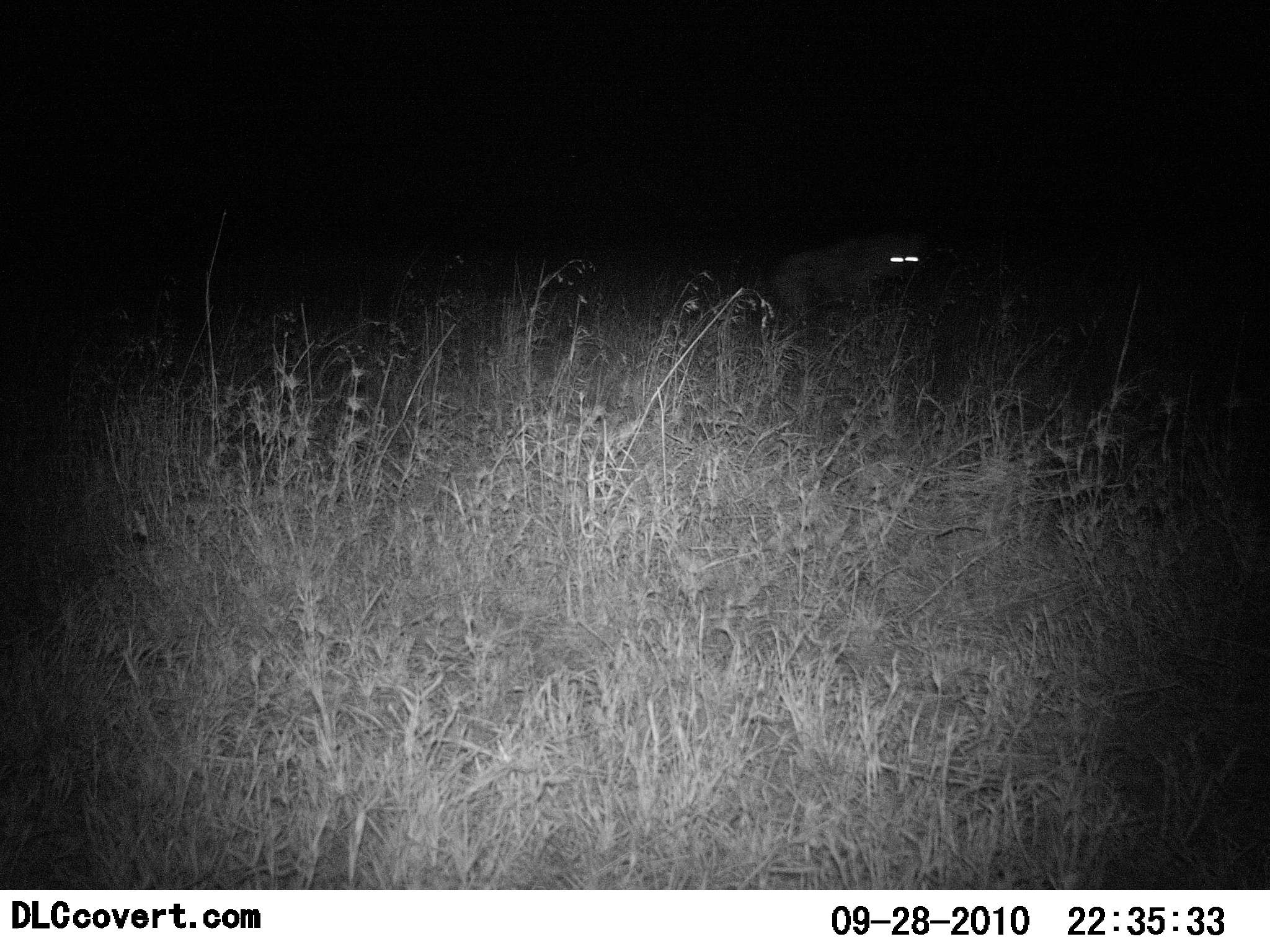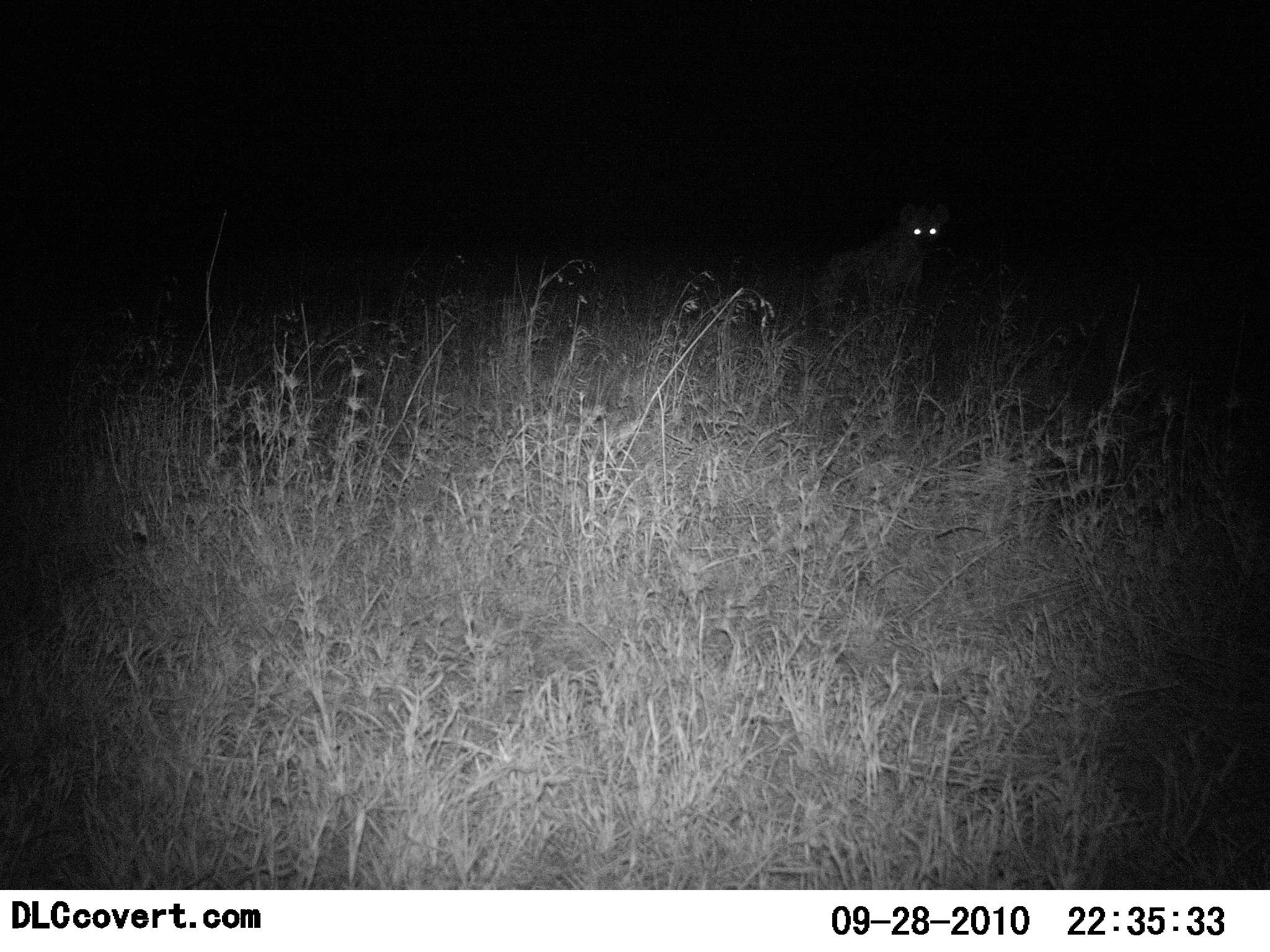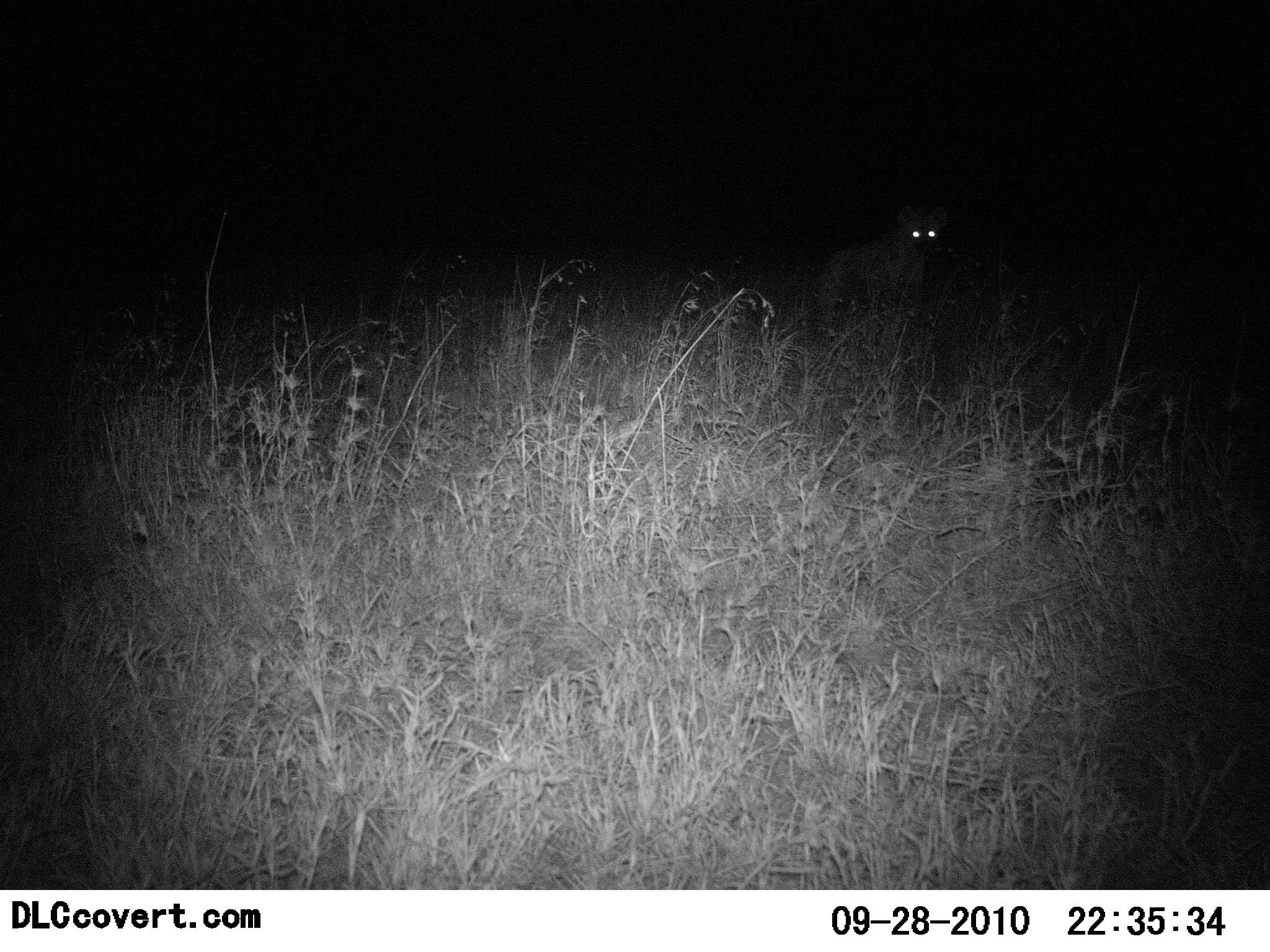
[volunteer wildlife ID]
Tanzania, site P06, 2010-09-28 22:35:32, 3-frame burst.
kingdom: Animalia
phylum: Chordata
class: Mammalia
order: Carnivora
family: Hyaenidae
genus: Crocuta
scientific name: Crocuta crocuta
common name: spotted hyena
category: hyenaspotted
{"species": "hyenaspotted (spotted hyena) (Crocuta crocuta)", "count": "1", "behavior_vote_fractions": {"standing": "50%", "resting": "0%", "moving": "45%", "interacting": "5%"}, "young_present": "0%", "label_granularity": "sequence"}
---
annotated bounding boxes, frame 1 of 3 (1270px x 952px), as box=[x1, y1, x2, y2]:
animal: box=[772, 238, 932, 331]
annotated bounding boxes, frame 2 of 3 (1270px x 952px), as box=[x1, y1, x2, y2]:
animal: box=[816, 204, 953, 329]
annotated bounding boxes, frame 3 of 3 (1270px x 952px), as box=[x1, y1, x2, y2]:
animal: box=[819, 206, 949, 324]